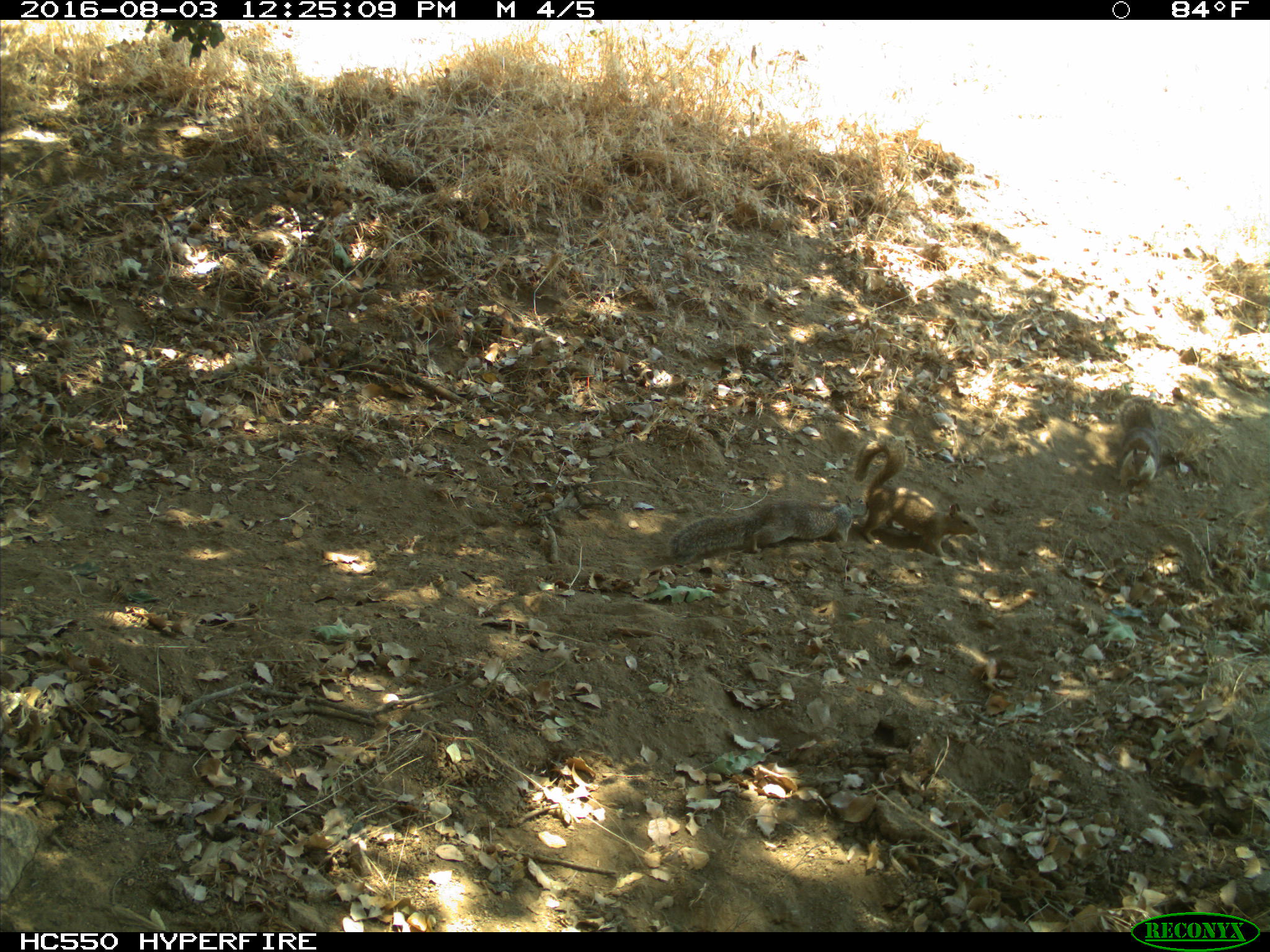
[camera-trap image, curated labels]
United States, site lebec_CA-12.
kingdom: Animalia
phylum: Chordata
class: Mammalia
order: Rodentia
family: Sciuridae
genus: Otospermophilus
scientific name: Otospermophilus beecheyi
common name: california ground squirrel